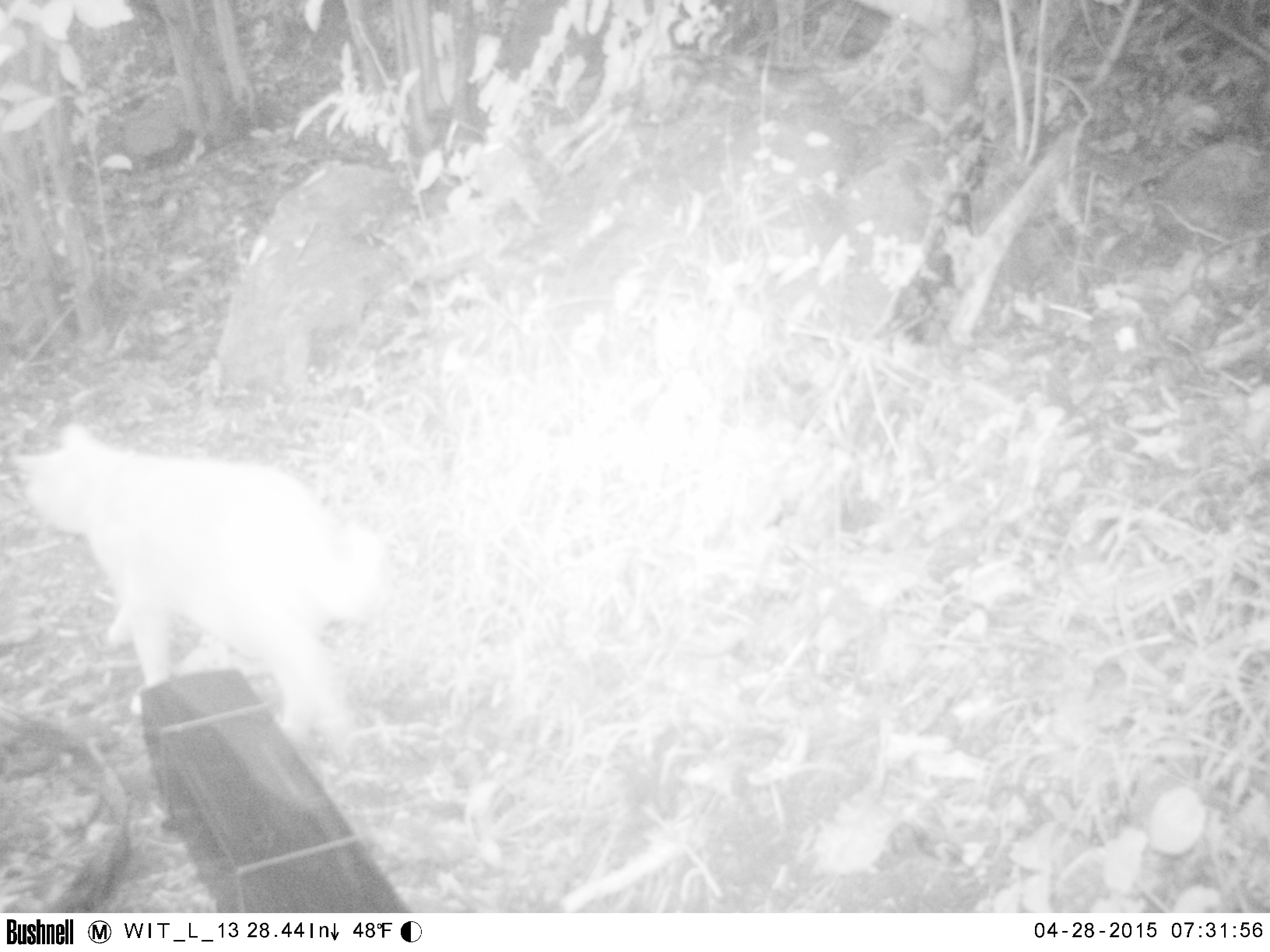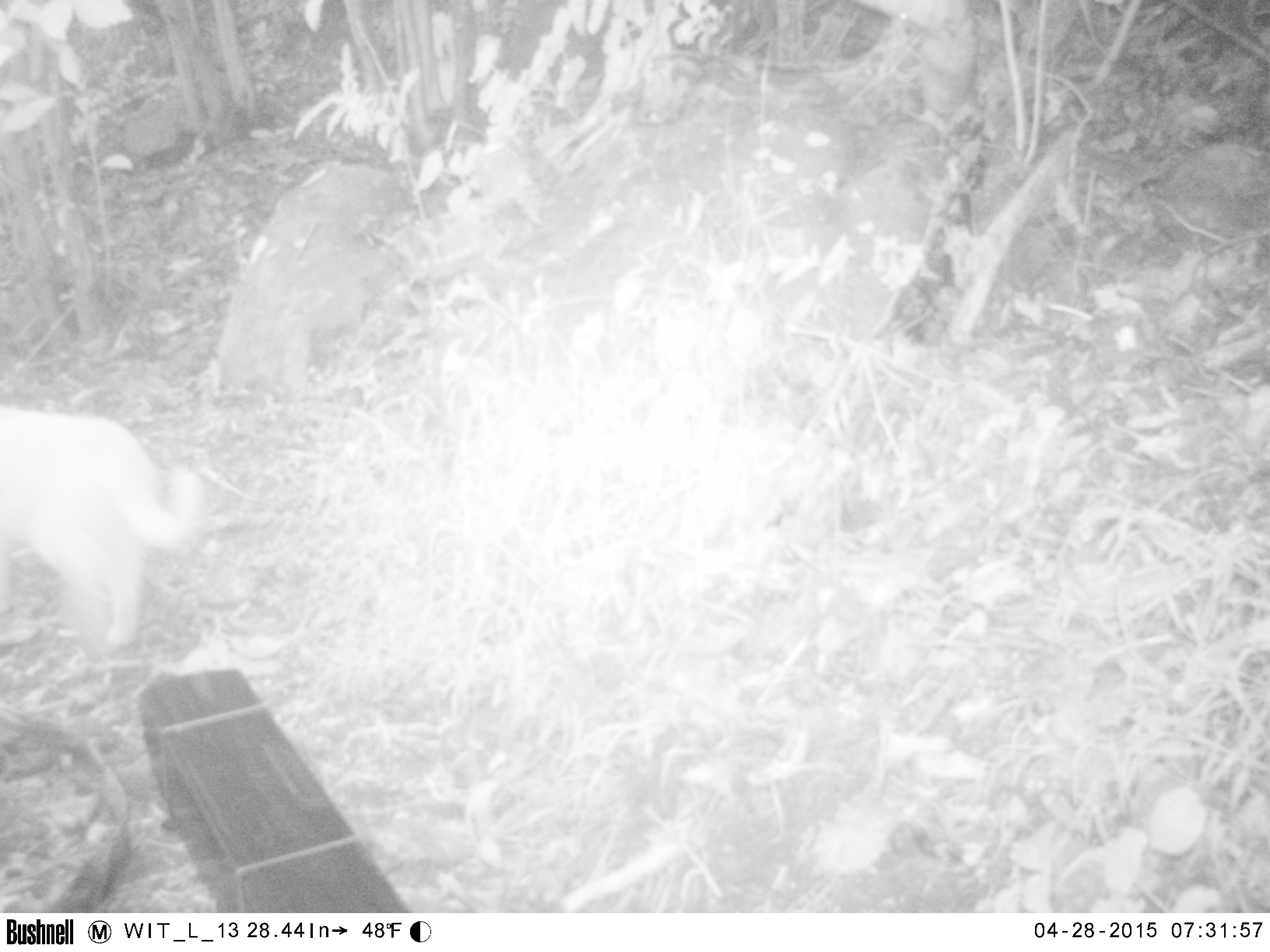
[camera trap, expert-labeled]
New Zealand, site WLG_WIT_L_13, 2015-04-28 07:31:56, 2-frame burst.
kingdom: Animalia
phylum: Chordata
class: Mammalia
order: Carnivora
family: Felidae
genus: Felis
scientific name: Felis catus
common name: domestic cat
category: cat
Cat (domestic cat) (Felis catus).